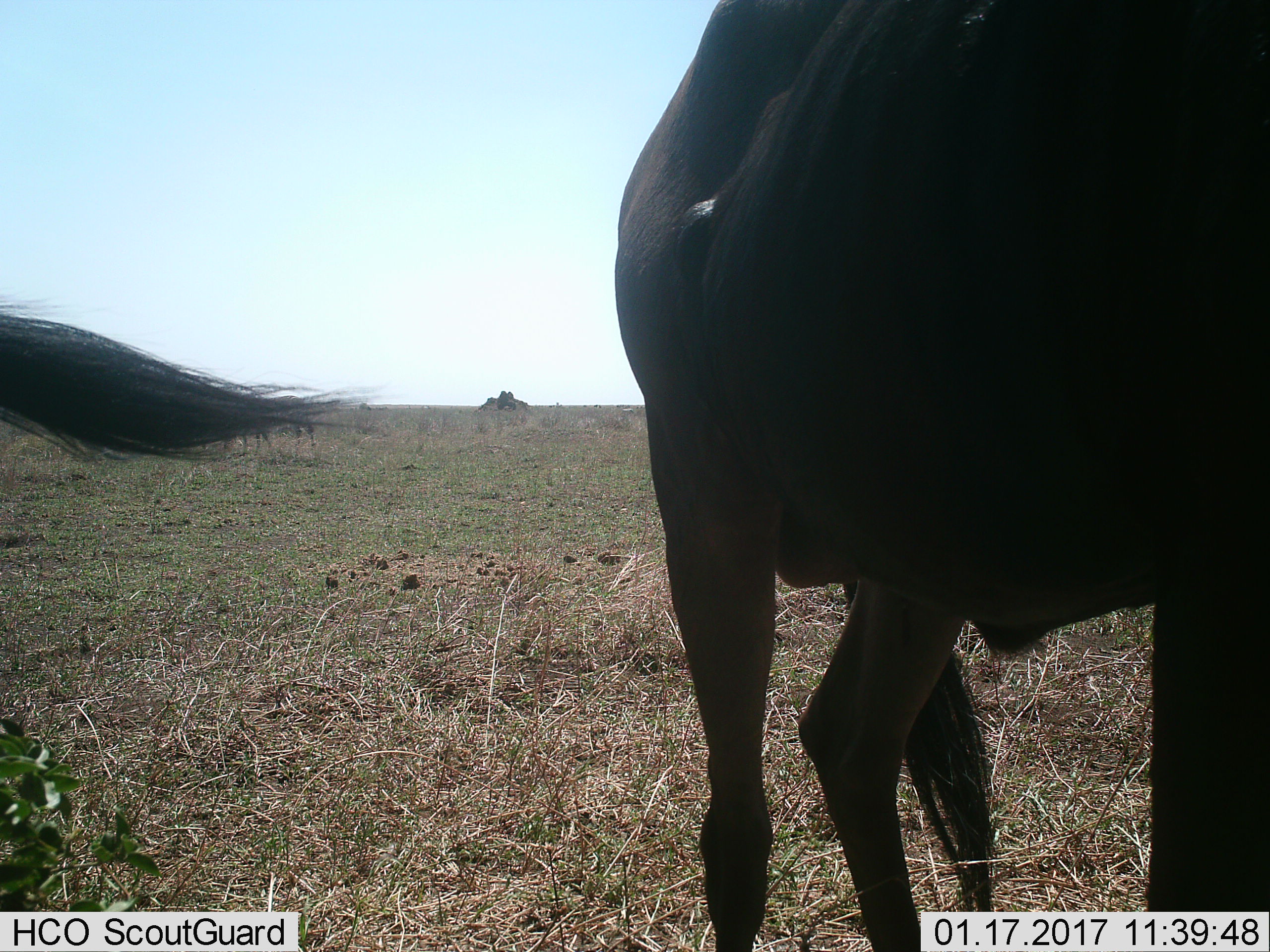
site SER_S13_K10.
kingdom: Animalia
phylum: Chordata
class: Mammalia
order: Artiodactyla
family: Bovidae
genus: Connochaetes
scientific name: Connochaetes taurinus taurinus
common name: blue wildebeest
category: wildebeestblue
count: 2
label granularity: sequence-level